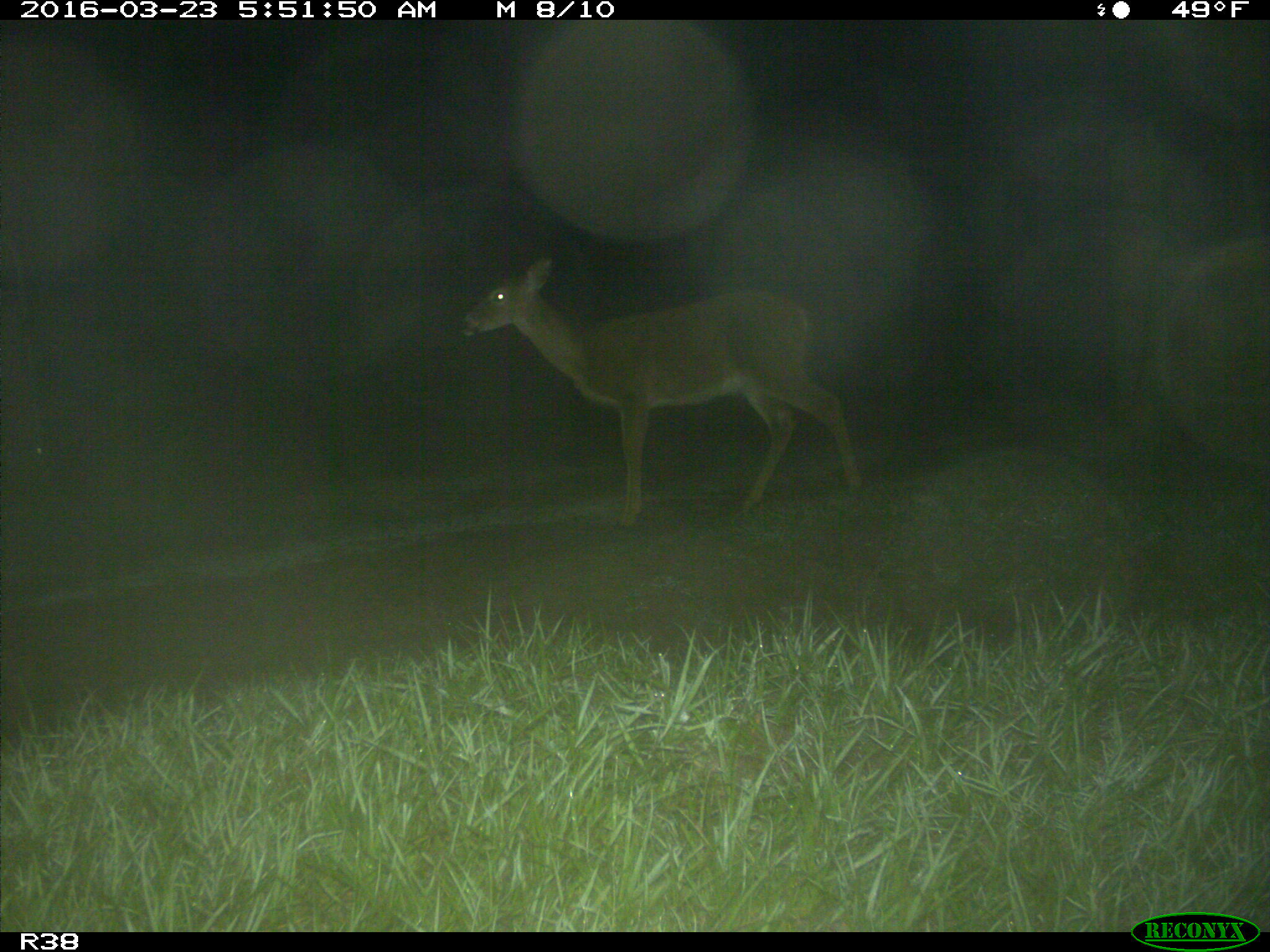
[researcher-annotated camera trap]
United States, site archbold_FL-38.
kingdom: Animalia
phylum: Chordata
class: Mammalia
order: Artiodactyla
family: Cervidae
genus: Odocoileus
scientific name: Odocoileus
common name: deer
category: unidentified deer